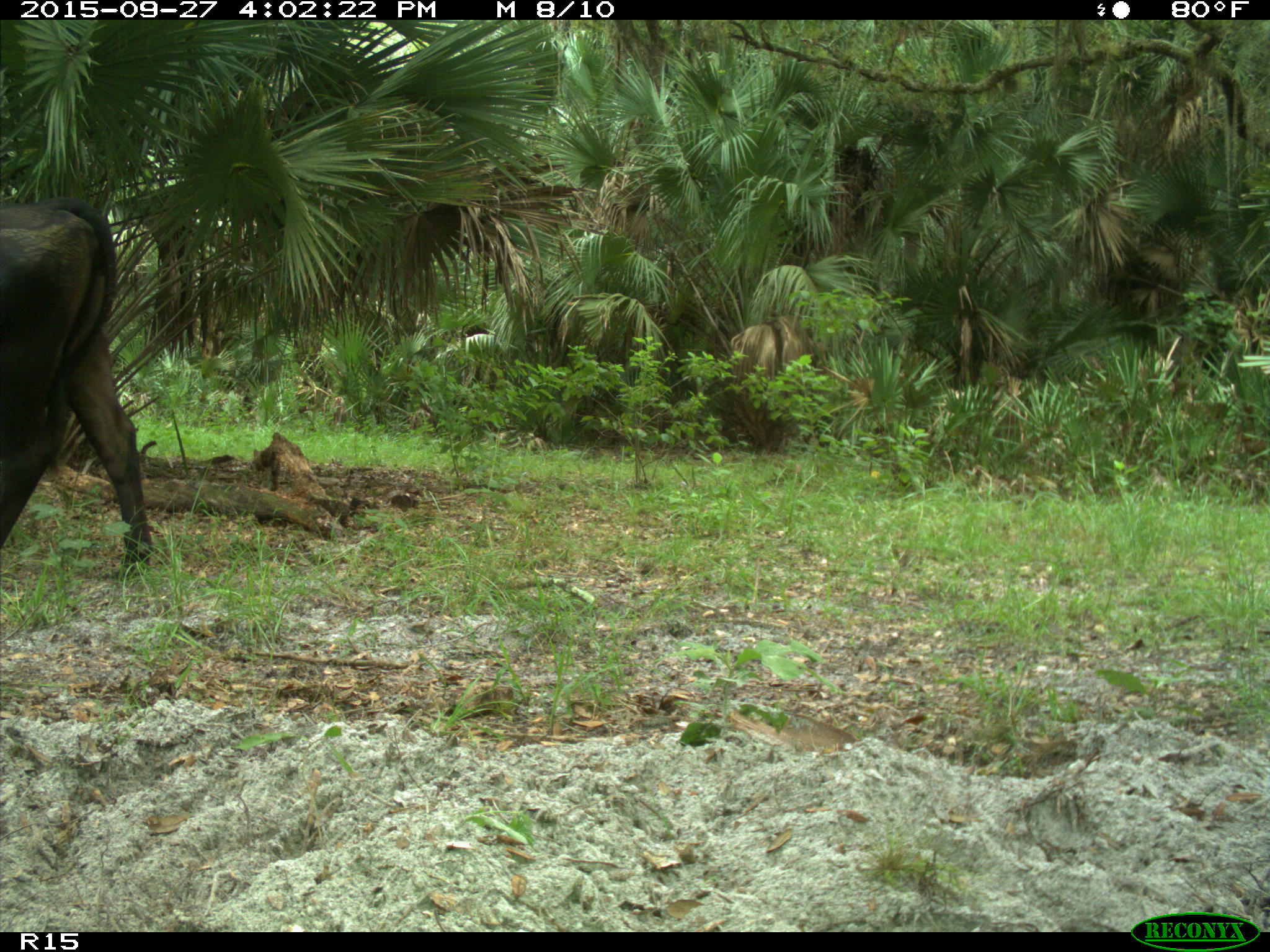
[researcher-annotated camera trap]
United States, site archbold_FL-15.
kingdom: Animalia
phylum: Chordata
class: Mammalia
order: Artiodactyla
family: Bovidae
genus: Bos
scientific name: Bos taurus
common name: domestic cow